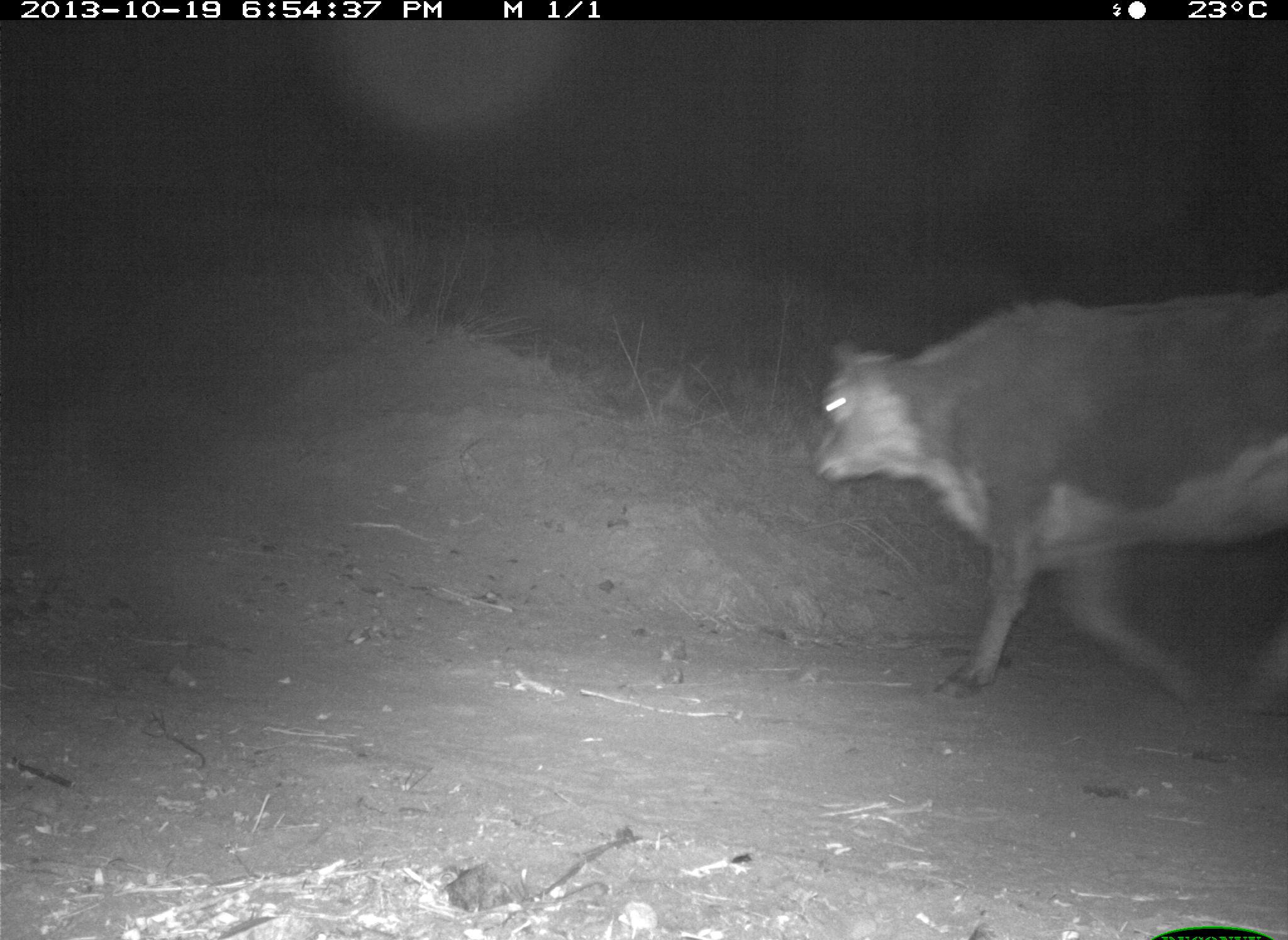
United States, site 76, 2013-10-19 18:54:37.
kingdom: Animalia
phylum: Chordata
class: Mammalia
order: Artiodactyla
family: Bovidae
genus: Bos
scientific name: Bos taurus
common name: cow